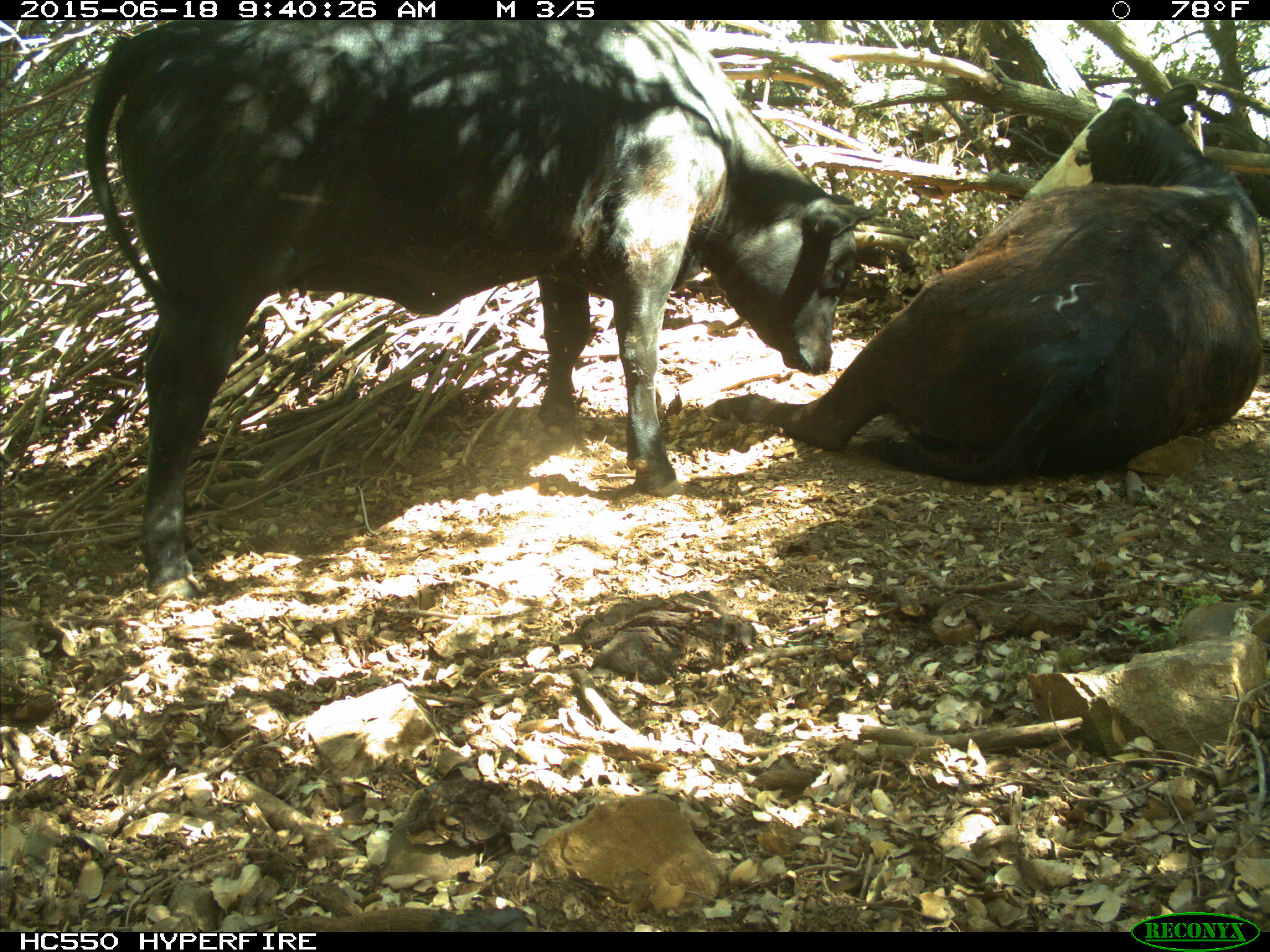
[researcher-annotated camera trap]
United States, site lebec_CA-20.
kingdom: Animalia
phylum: Chordata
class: Mammalia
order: Artiodactyla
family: Bovidae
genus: Bos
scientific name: Bos taurus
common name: domestic cow